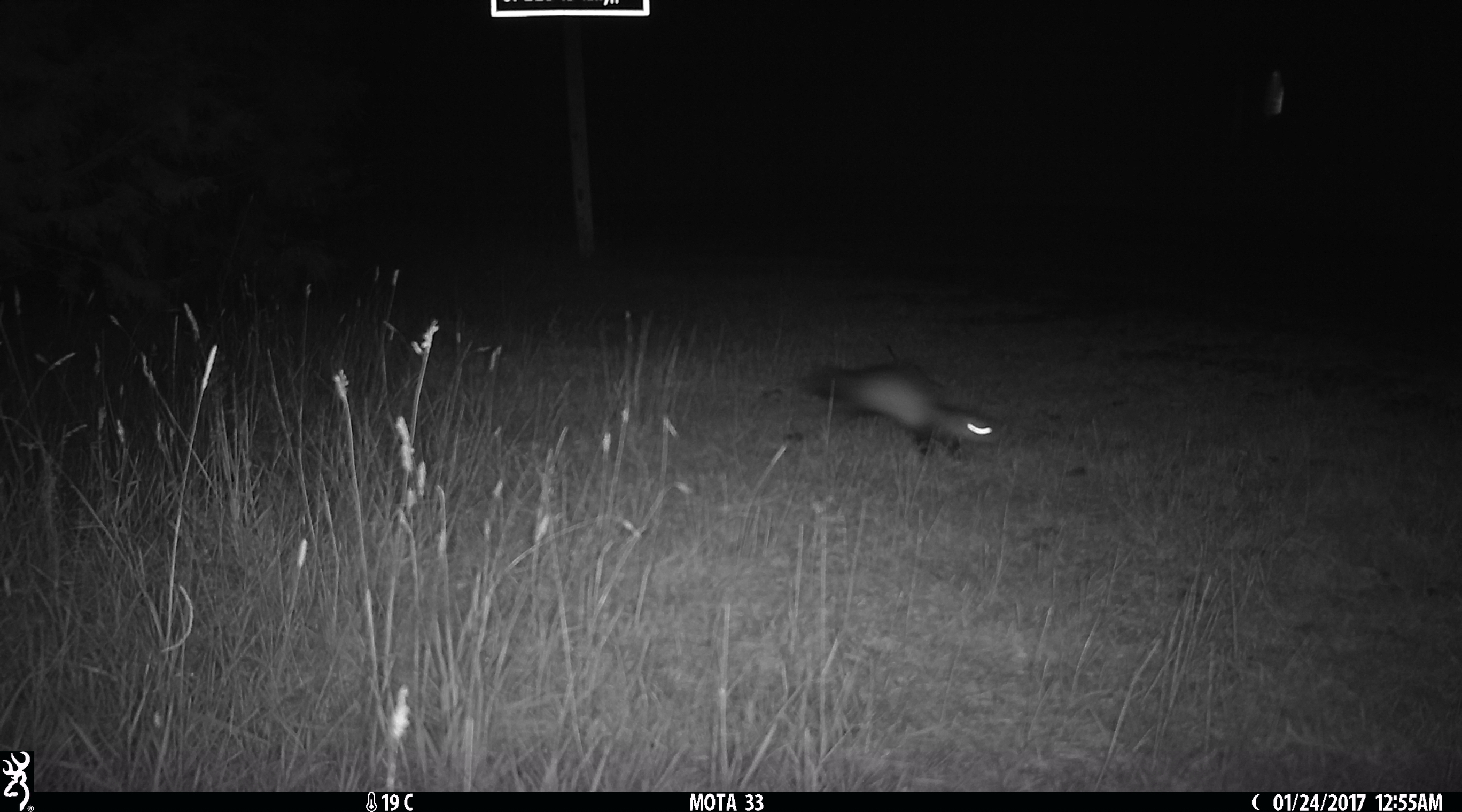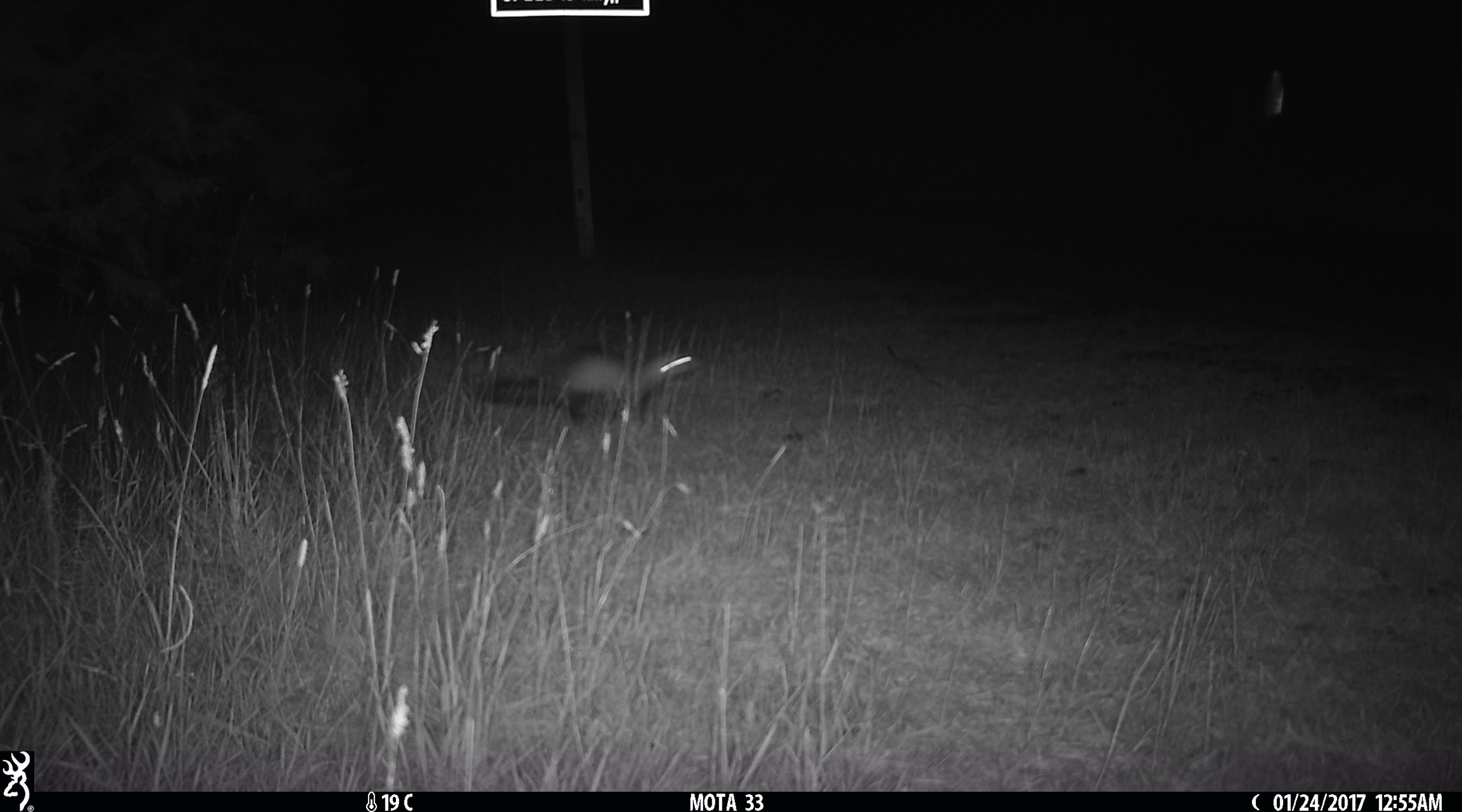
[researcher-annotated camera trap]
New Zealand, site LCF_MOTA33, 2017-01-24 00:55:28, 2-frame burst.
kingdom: Animalia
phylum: Chordata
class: Mammalia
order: Carnivora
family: Mustelidae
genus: Mustela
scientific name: Mustela furo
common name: ferret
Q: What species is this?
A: Ferret (Mustela furo).